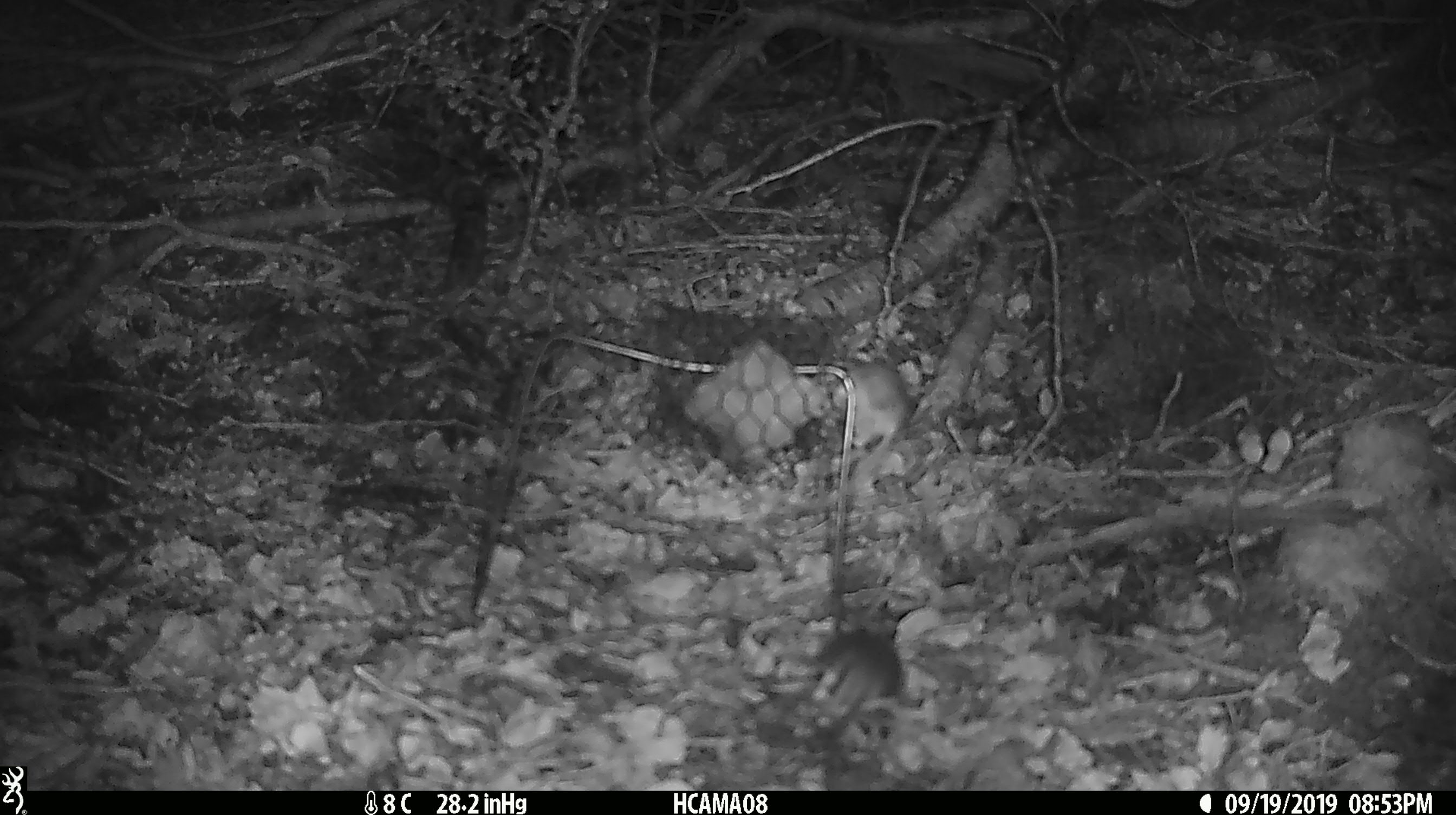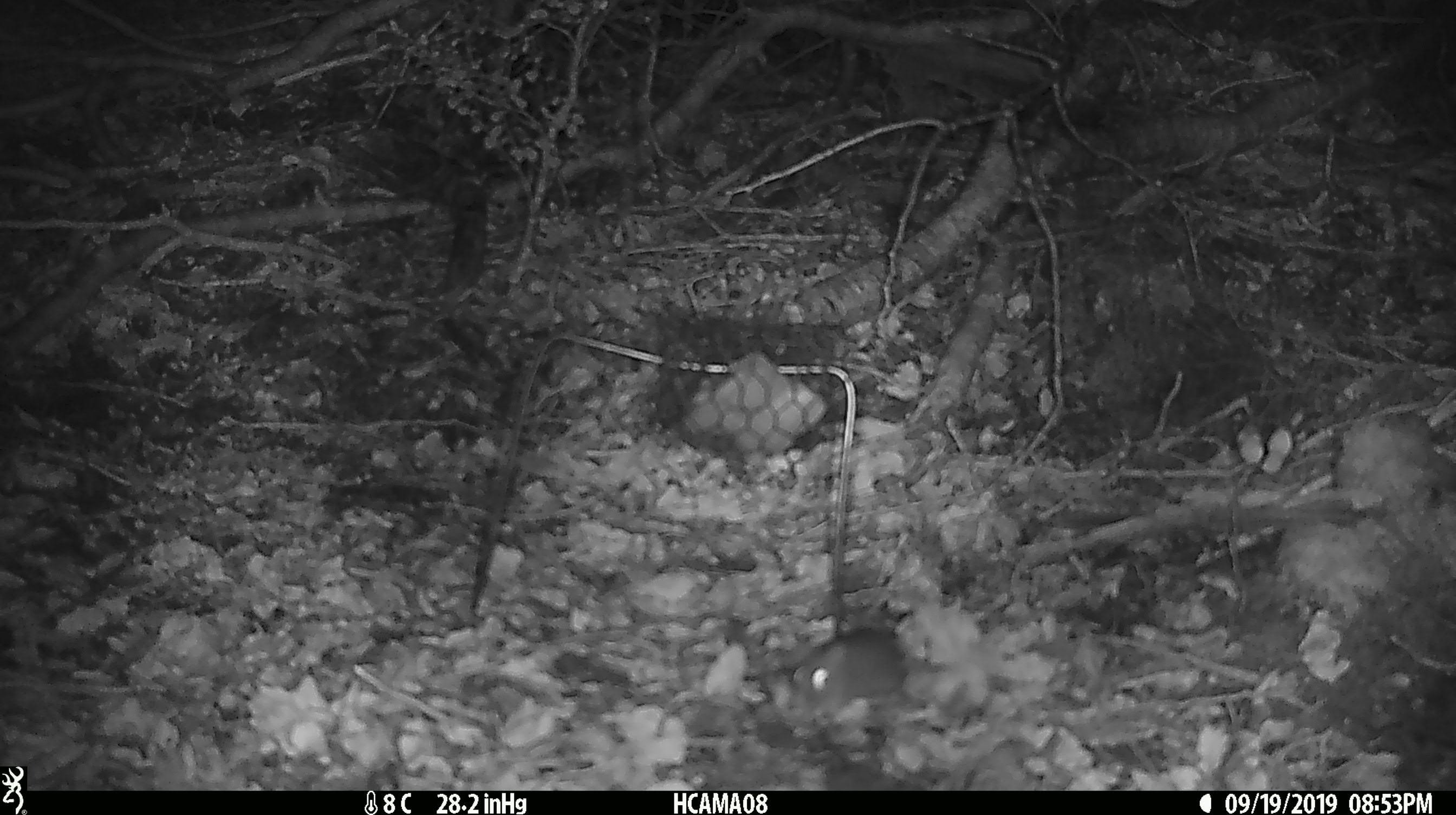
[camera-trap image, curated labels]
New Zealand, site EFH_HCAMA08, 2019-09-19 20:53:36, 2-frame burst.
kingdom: Animalia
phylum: Chordata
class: Mammalia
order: Rodentia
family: Muridae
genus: Mus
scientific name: Mus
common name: mouse